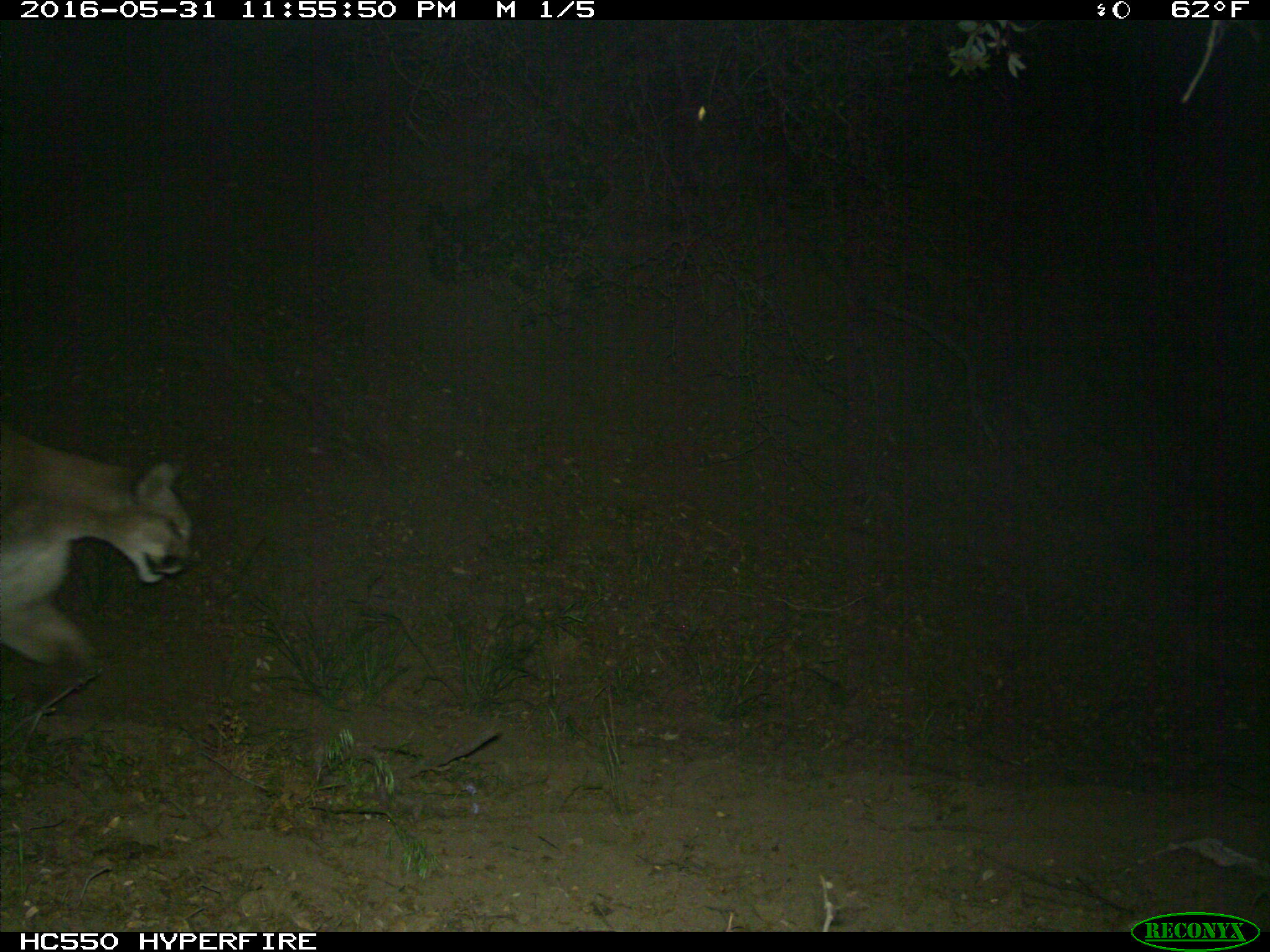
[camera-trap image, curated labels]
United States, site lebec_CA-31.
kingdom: Animalia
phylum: Chordata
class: Mammalia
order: Carnivora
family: Felidae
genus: Puma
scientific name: Puma concolor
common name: mountain lion